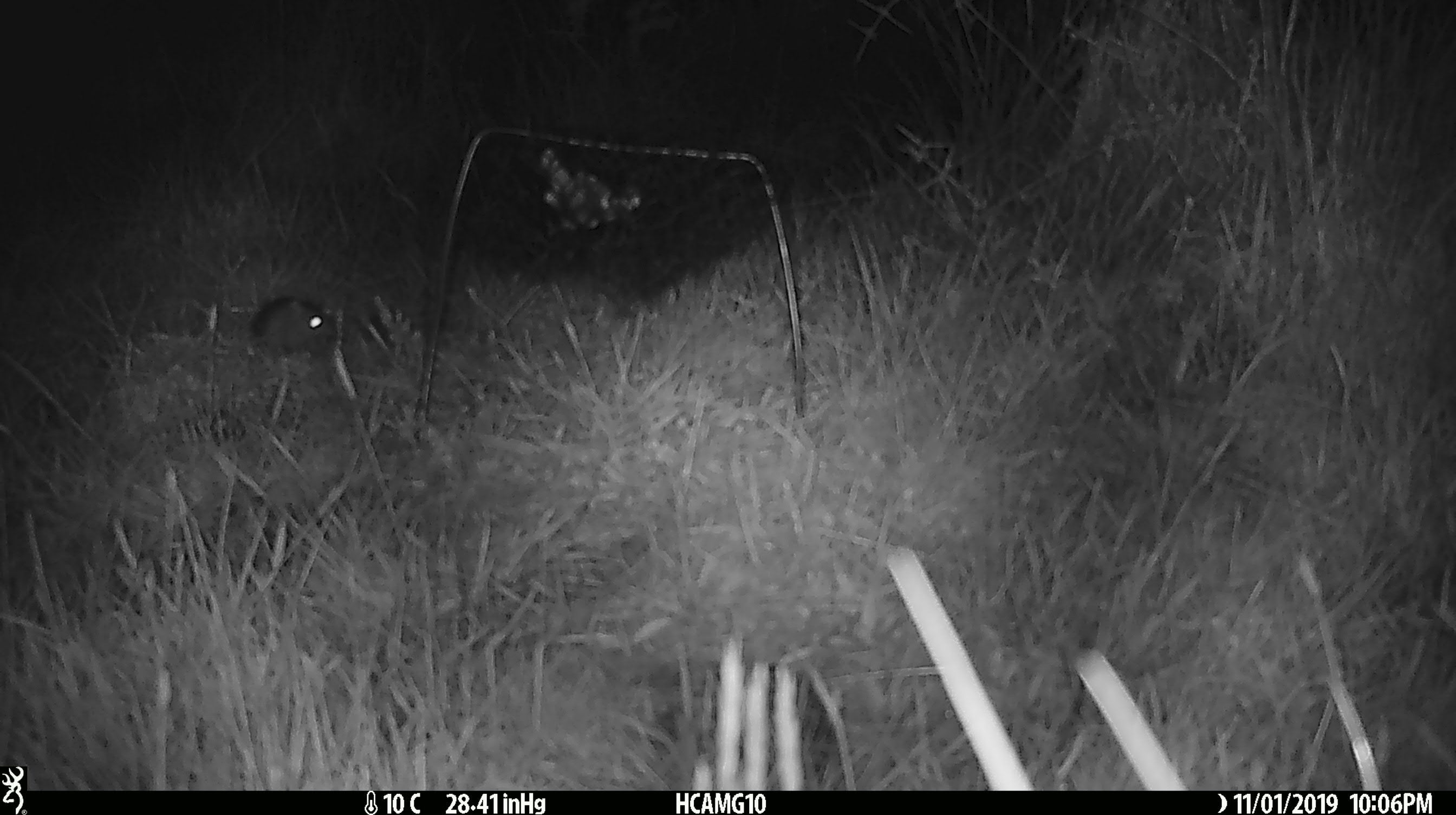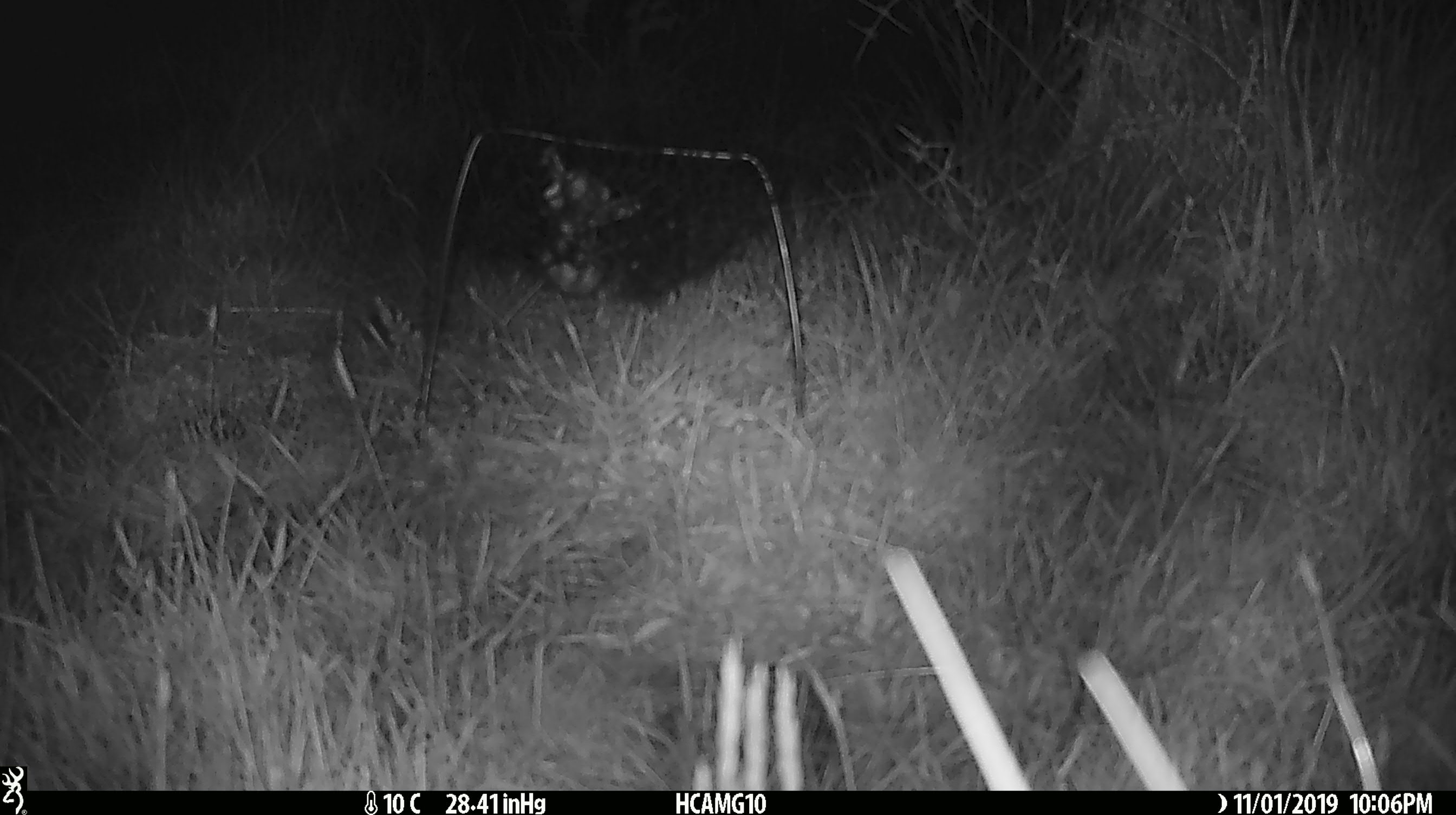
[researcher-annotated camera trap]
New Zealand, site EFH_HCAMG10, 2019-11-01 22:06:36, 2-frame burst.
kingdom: Animalia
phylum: Chordata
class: Mammalia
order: Rodentia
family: Muridae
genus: Mus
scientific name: Mus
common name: mouse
Mouse (Mus).